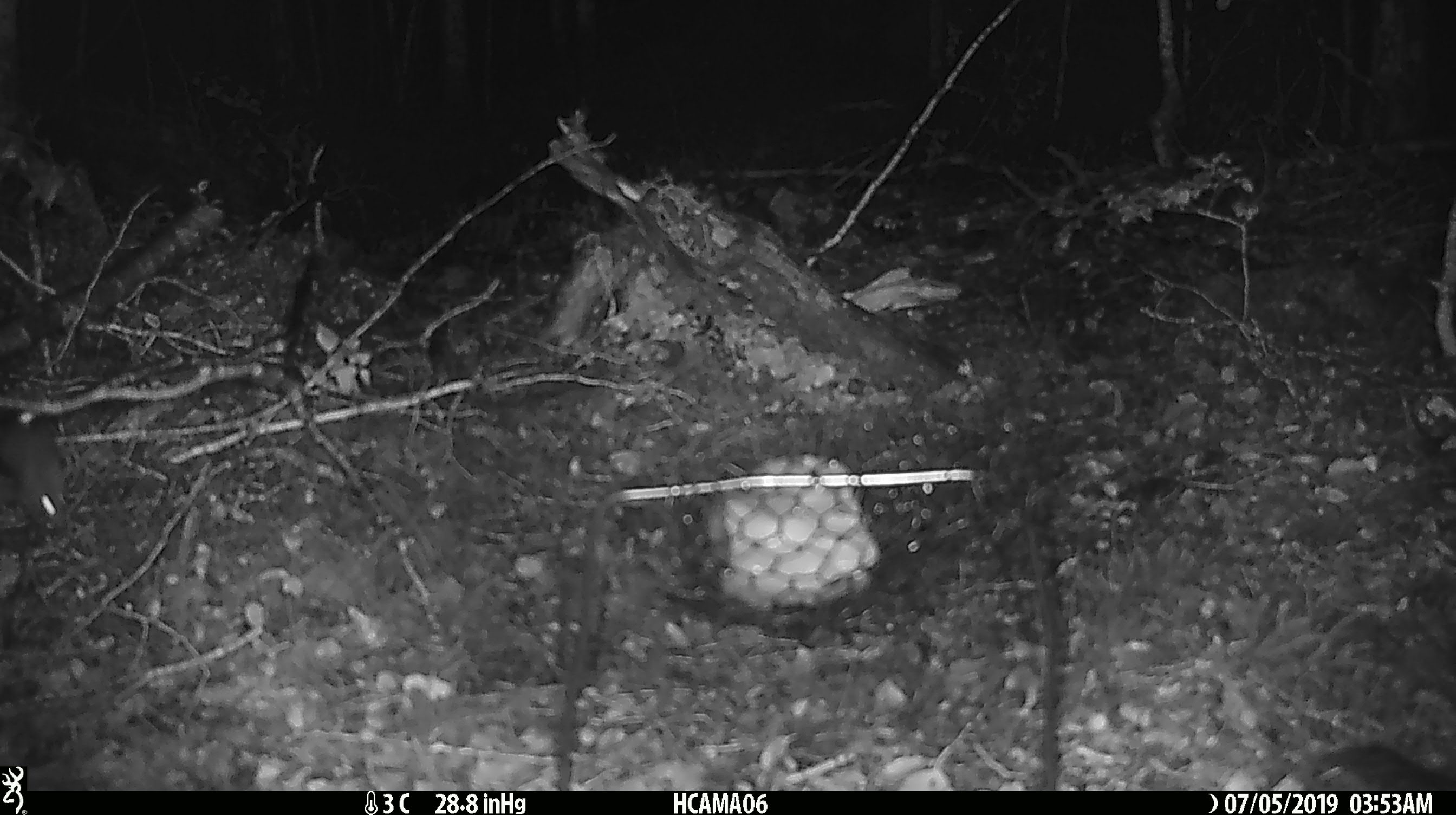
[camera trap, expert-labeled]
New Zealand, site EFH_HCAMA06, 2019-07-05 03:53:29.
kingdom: Animalia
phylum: Chordata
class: Mammalia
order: Rodentia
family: Muridae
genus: Mus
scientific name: Mus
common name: mouse